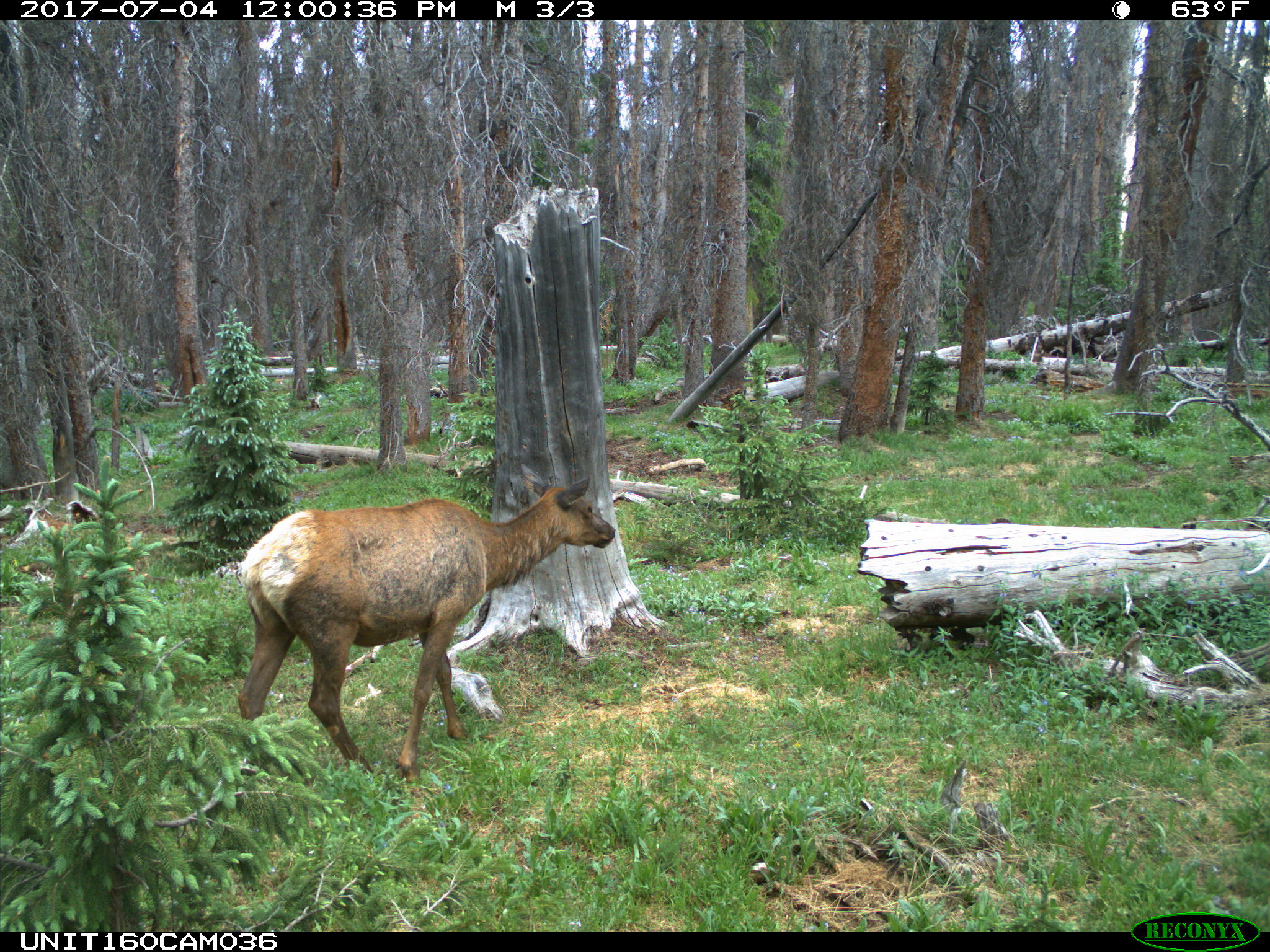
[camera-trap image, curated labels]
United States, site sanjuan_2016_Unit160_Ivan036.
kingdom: Animalia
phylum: Chordata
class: Mammalia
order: Artiodactyla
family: Cervidae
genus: Cervus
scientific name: Cervus elaphus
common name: red deer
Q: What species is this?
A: Cervus elaphus (red deer).